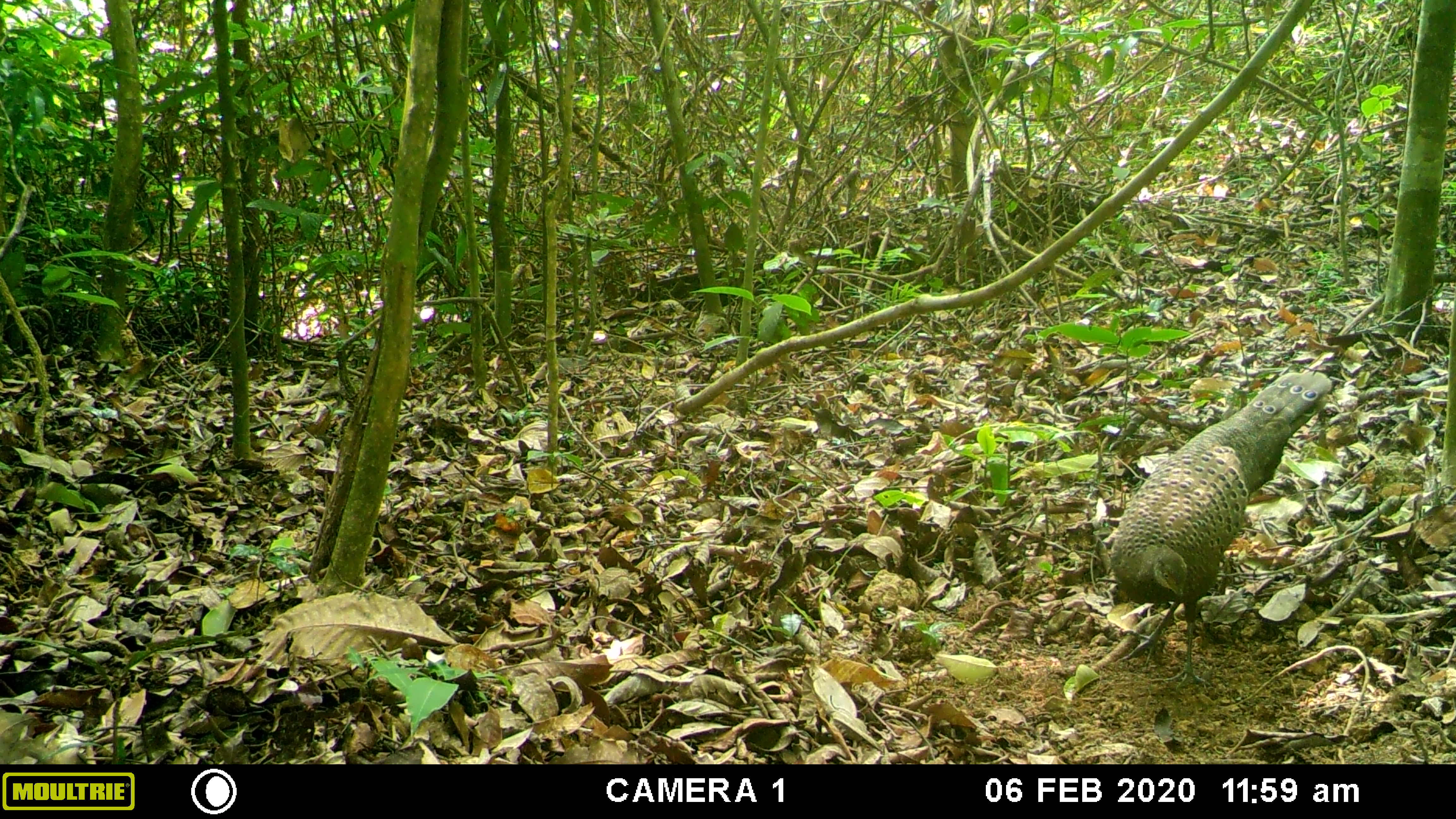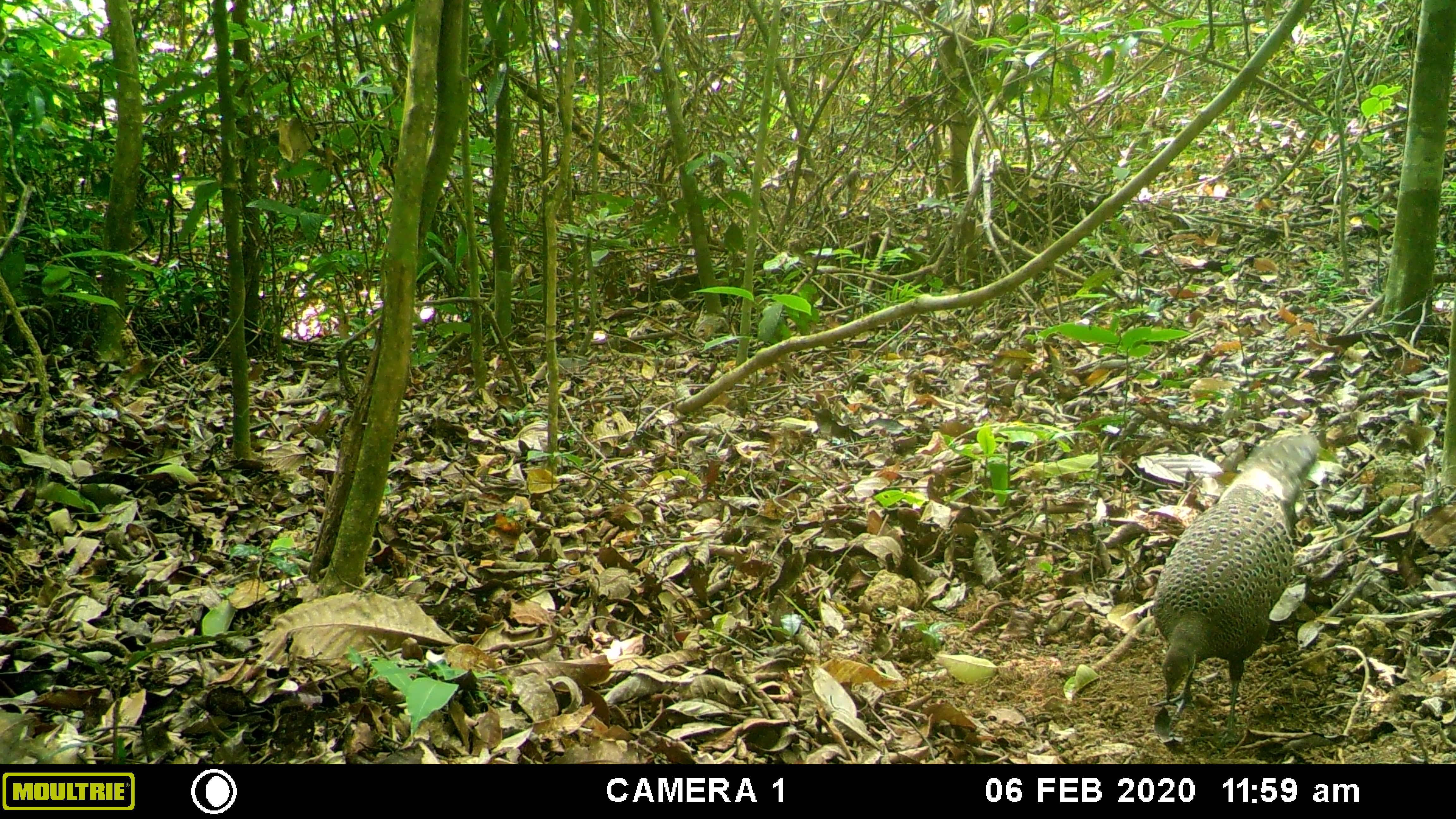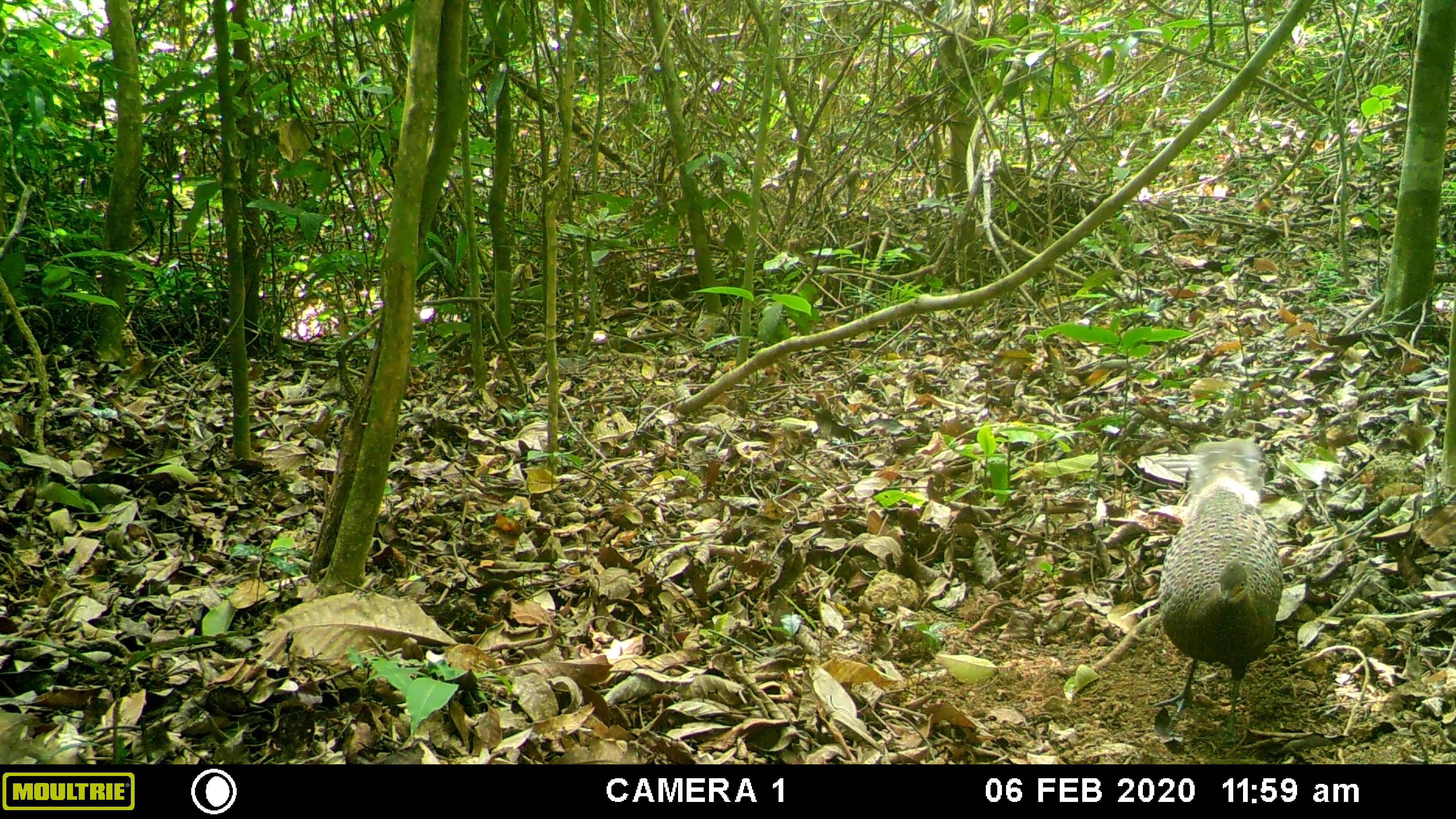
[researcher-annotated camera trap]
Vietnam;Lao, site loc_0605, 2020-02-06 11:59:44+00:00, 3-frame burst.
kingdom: Animalia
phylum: Chordata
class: Aves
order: Galliformes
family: Phasianidae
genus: Polyplectron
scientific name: Polyplectron bicalcaratum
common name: gray peacock-pheasant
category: grey peacock pheasant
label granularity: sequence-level